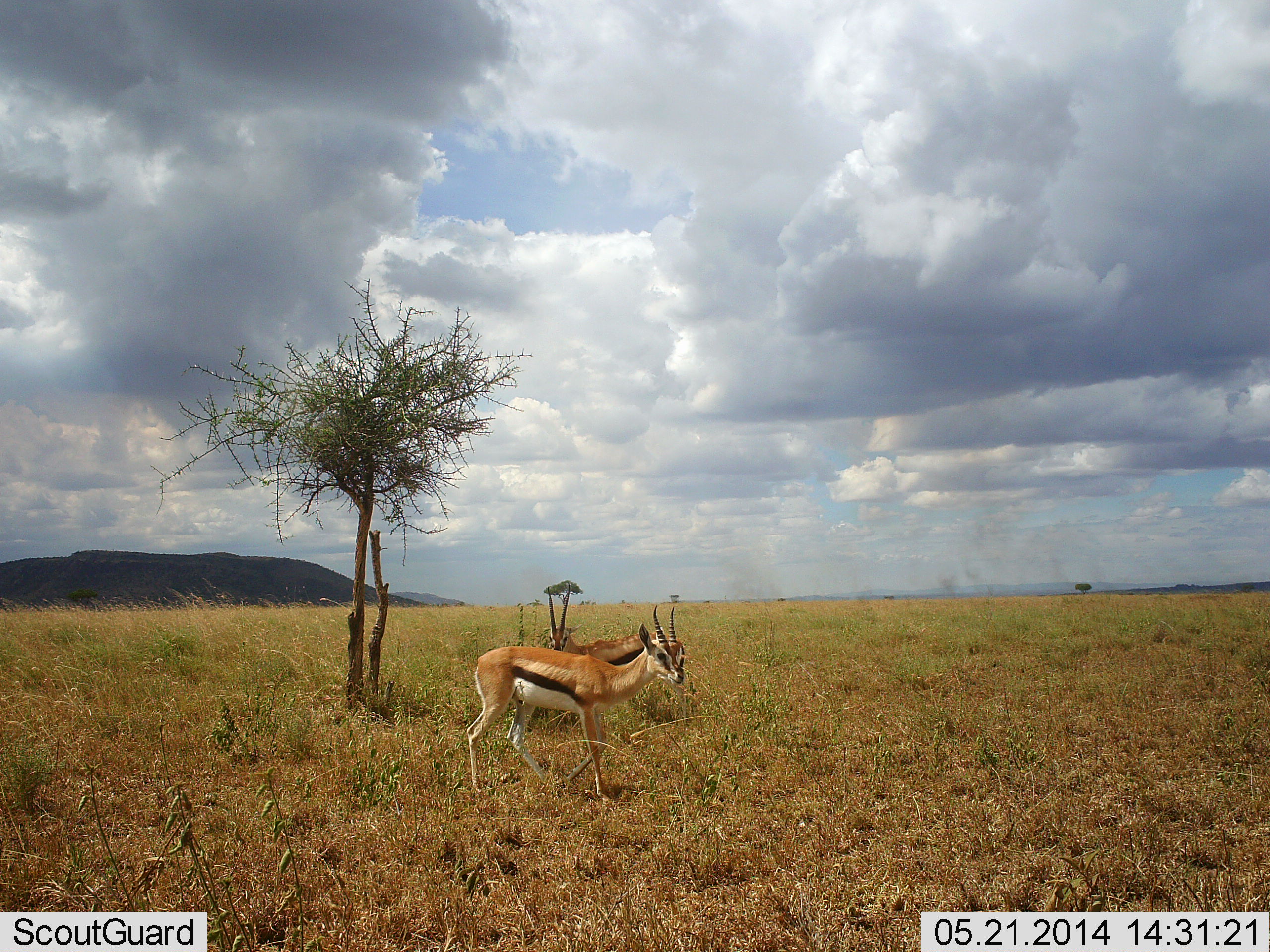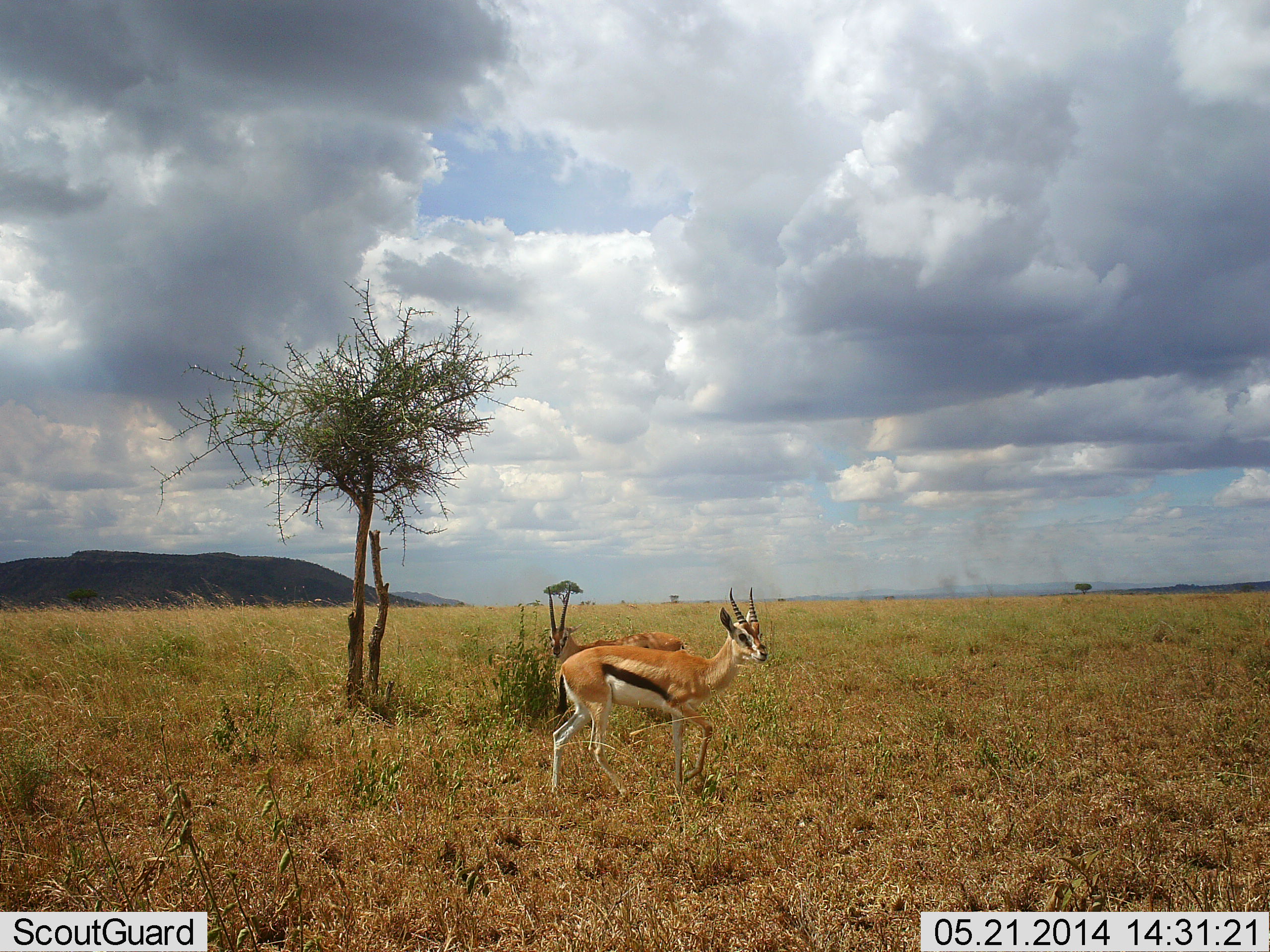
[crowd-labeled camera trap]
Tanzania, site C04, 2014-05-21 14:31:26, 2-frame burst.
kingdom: Animalia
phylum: Chordata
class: Mammalia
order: Artiodactyla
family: Bovidae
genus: Eudorcas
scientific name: Eudorcas thomsonii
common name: thomson's gazelle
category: gazellethomsons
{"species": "gazellethomsons (thomson's gazelle) (Eudorcas thomsonii)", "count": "2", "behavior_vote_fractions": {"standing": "70%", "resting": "10%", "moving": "80%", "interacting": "0%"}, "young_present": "0%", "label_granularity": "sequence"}